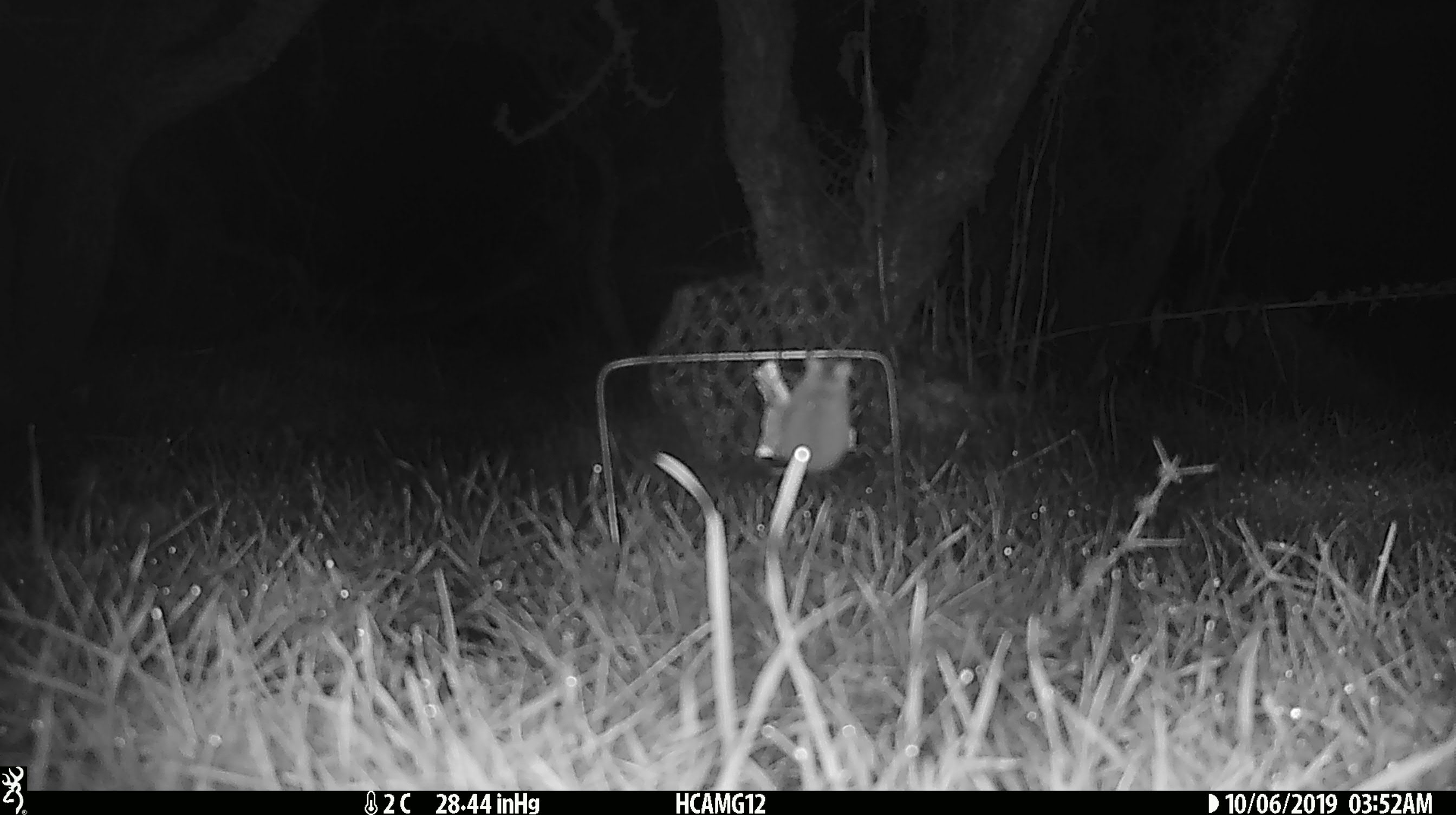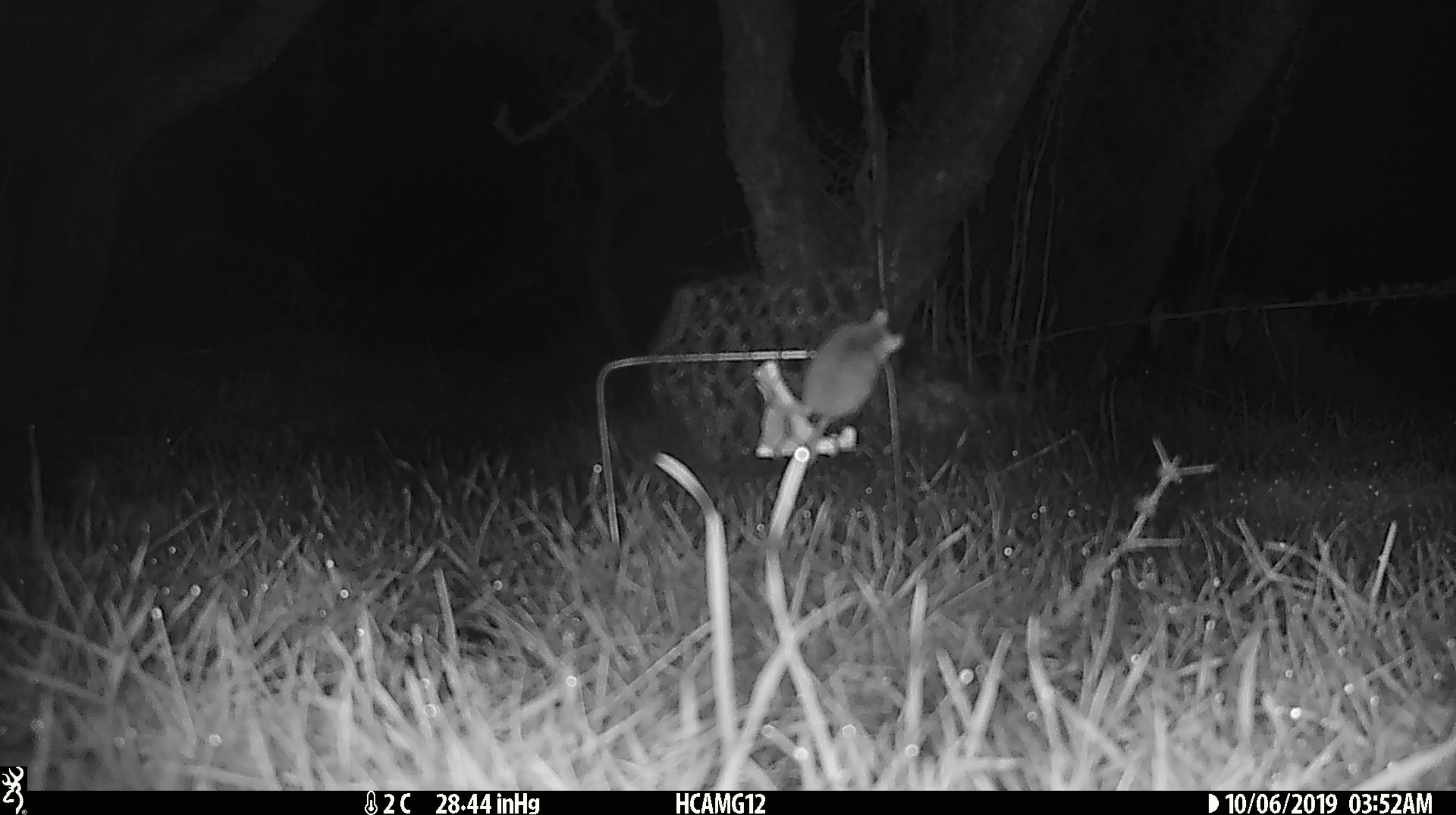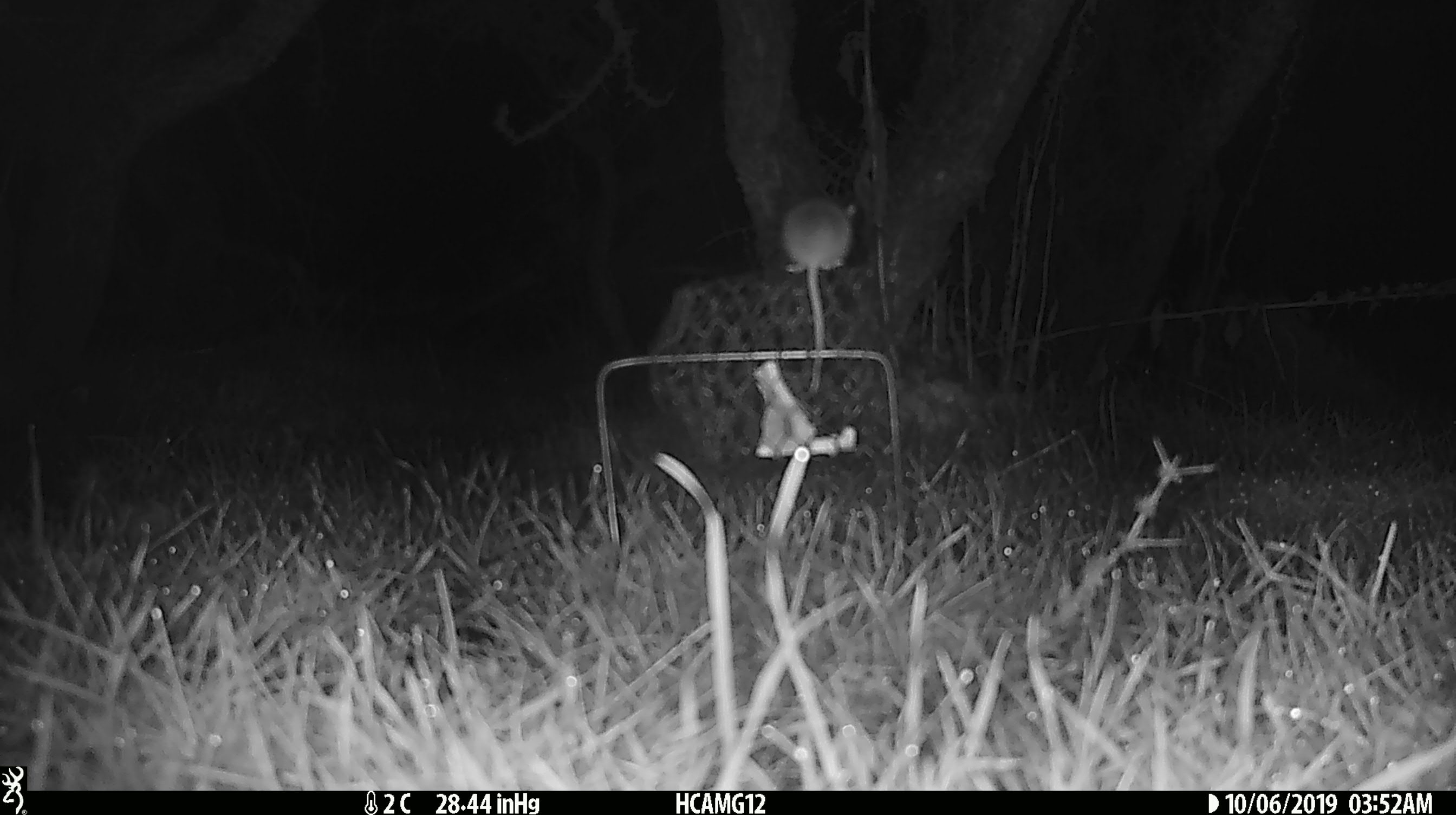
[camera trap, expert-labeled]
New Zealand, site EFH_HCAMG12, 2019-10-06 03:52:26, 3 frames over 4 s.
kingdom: Animalia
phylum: Chordata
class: Mammalia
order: Rodentia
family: Muridae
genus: Mus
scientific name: Mus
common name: mouse